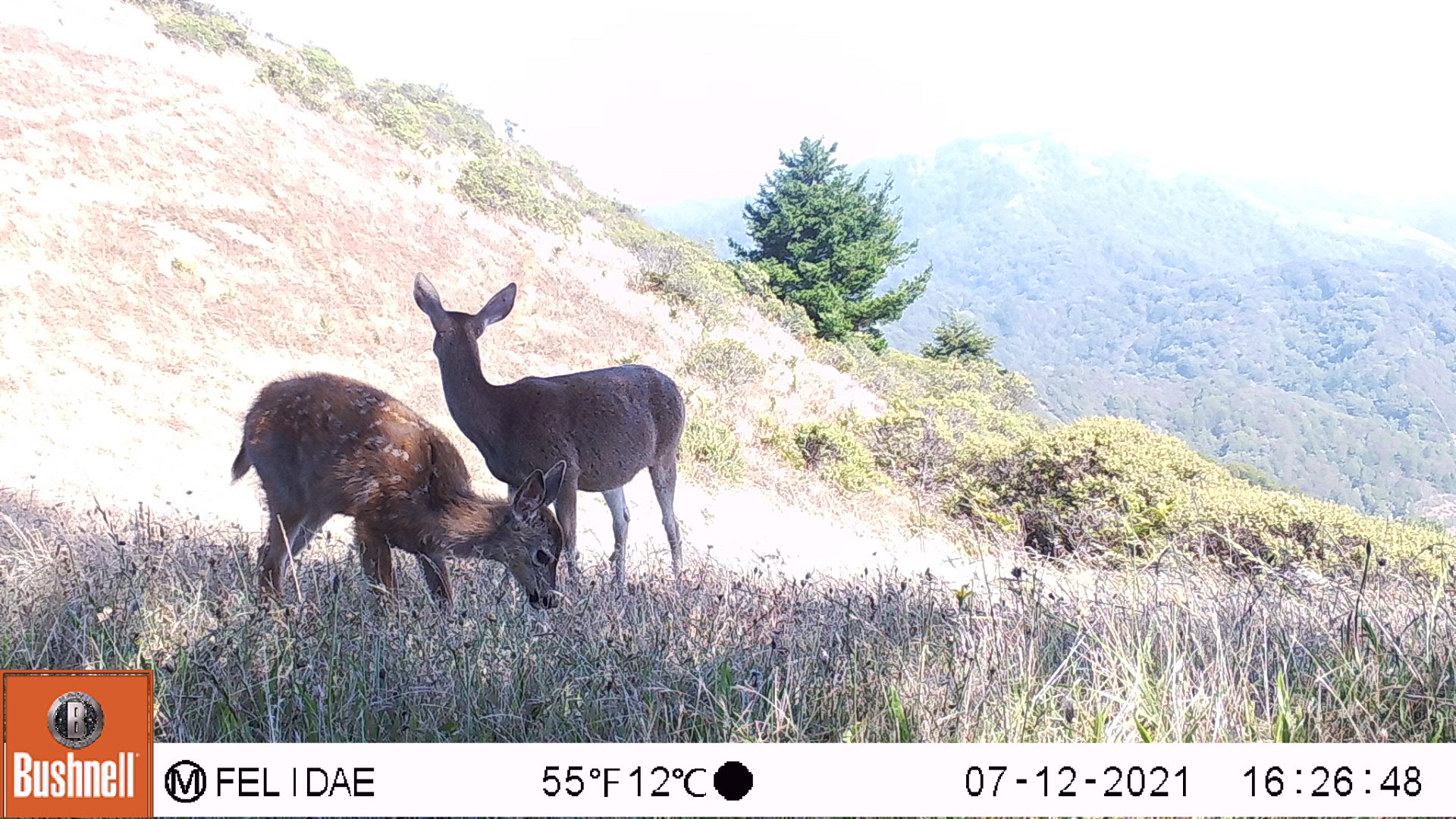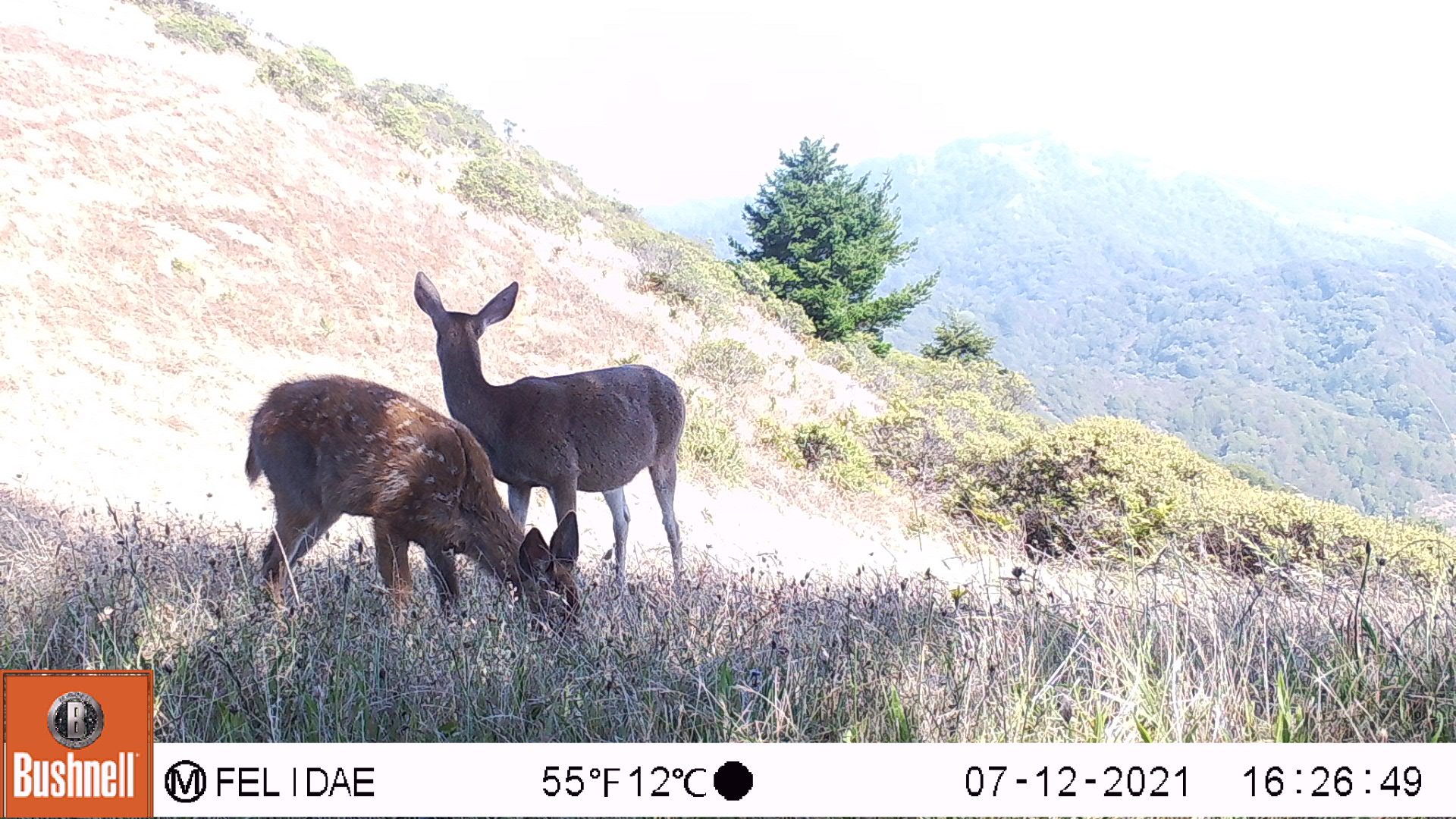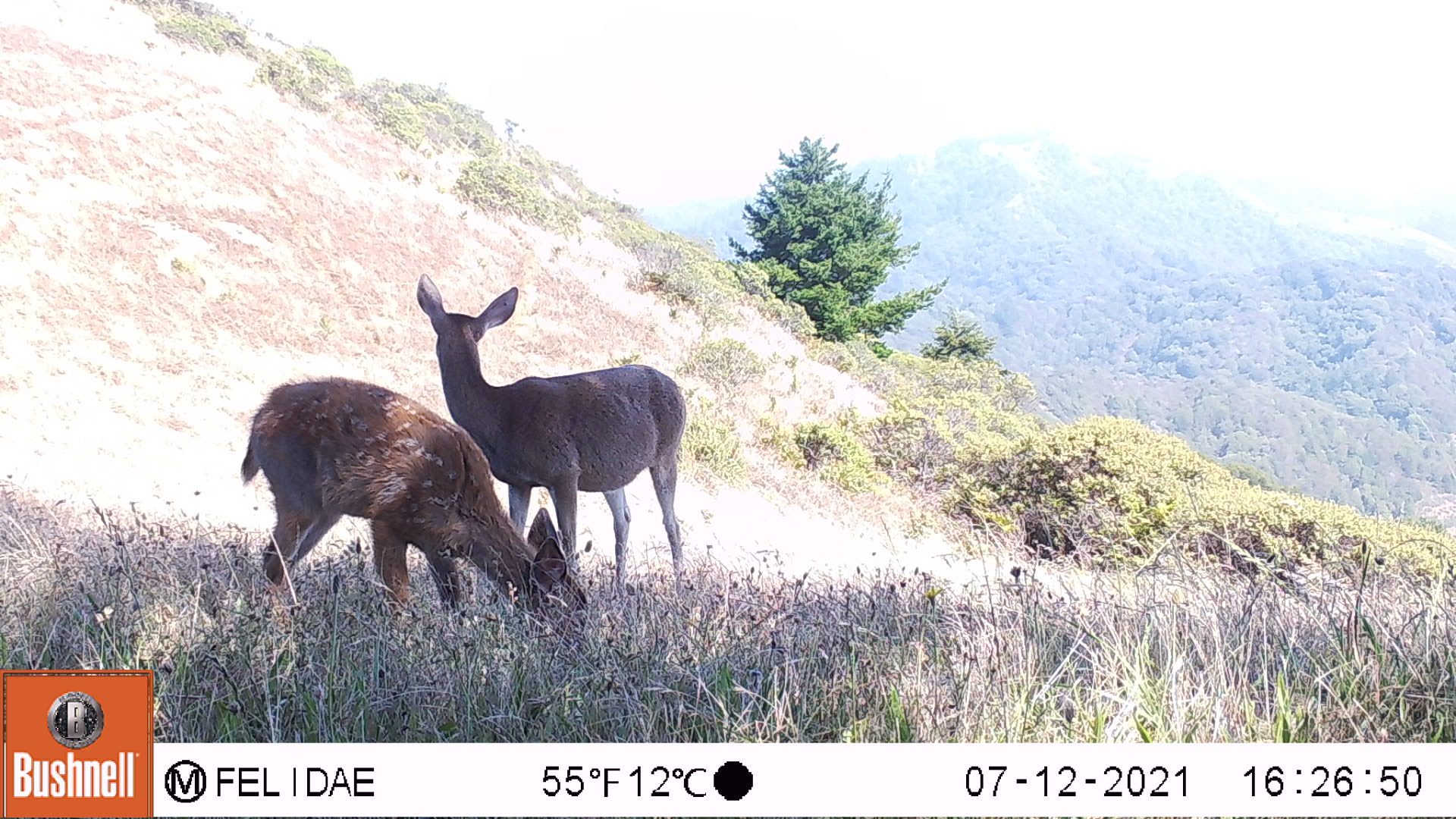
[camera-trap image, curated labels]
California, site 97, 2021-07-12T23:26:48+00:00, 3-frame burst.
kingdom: Animalia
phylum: Chordata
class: Mammalia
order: Artiodactyla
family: Cervidae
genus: Odocoileus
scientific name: Odocoileus hemionus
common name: mule deer